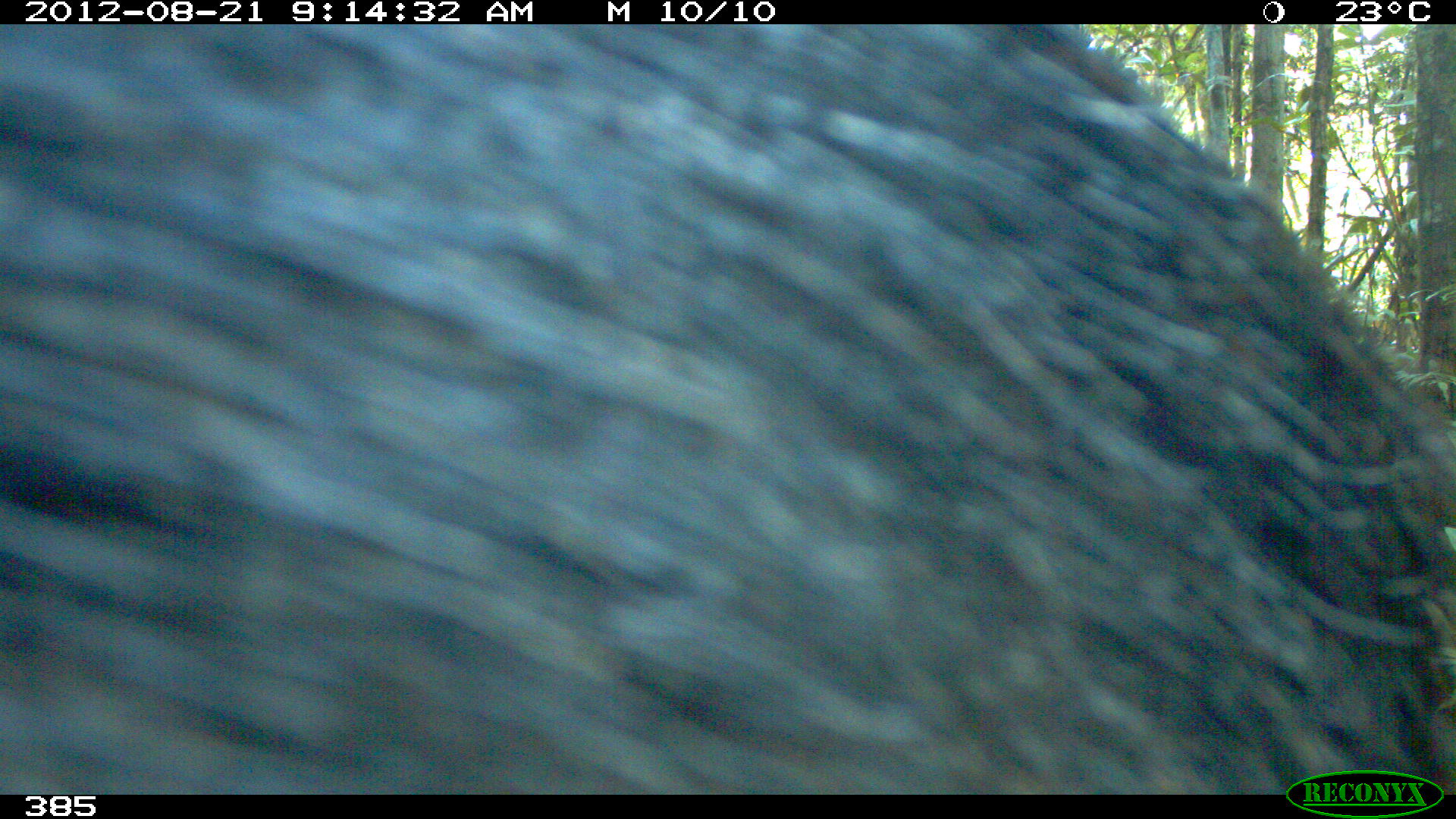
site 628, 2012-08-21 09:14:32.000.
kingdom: Animalia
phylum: Chordata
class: Mammalia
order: Artiodactyla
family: Tayassuidae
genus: Tayassu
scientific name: Tayassu pecari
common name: white-lipped peccary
Tayassu pecari (white-lipped peccary).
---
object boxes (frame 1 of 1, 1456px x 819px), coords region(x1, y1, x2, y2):
tayassu pecari: region(0, 21, 1456, 789)